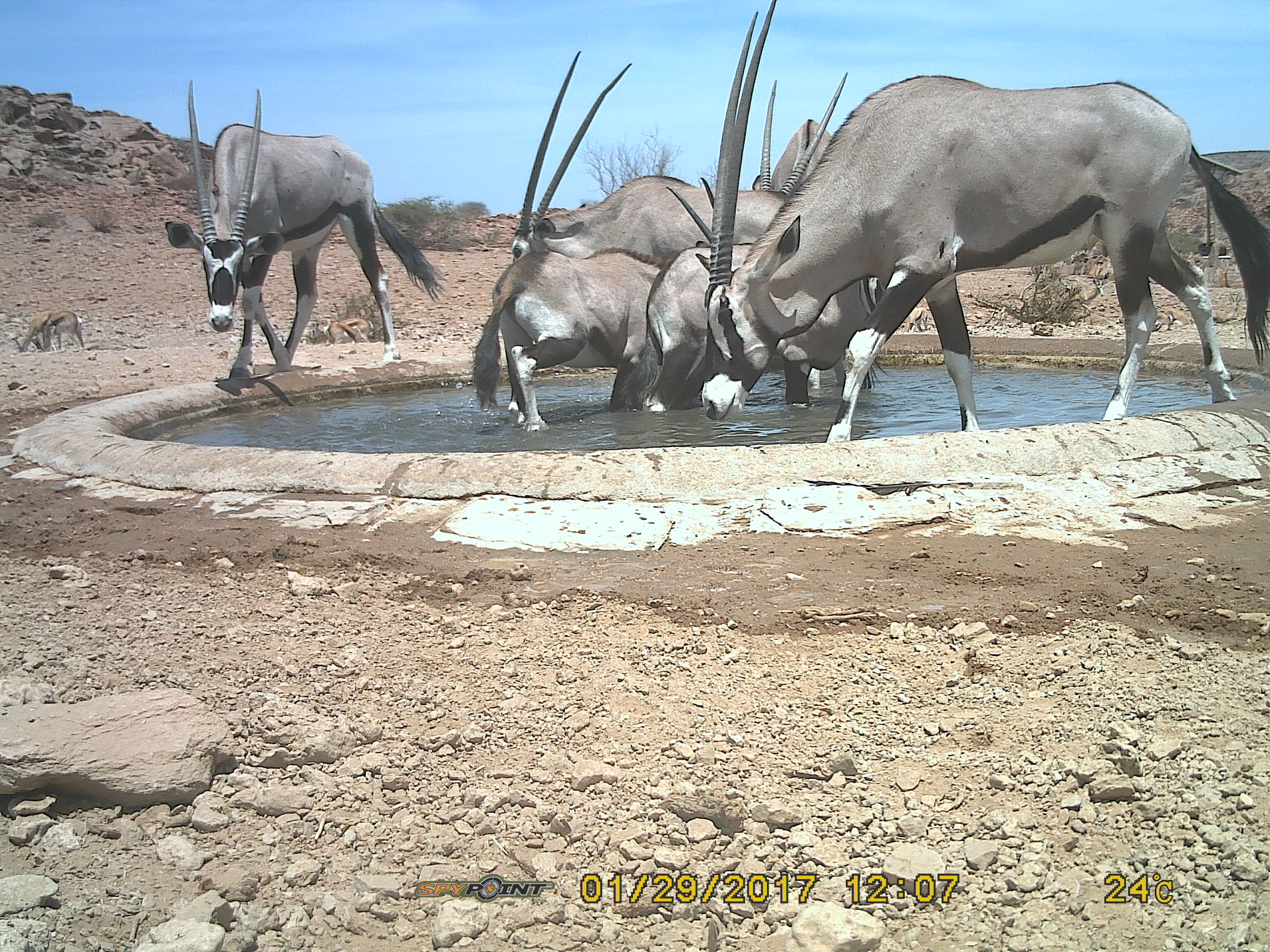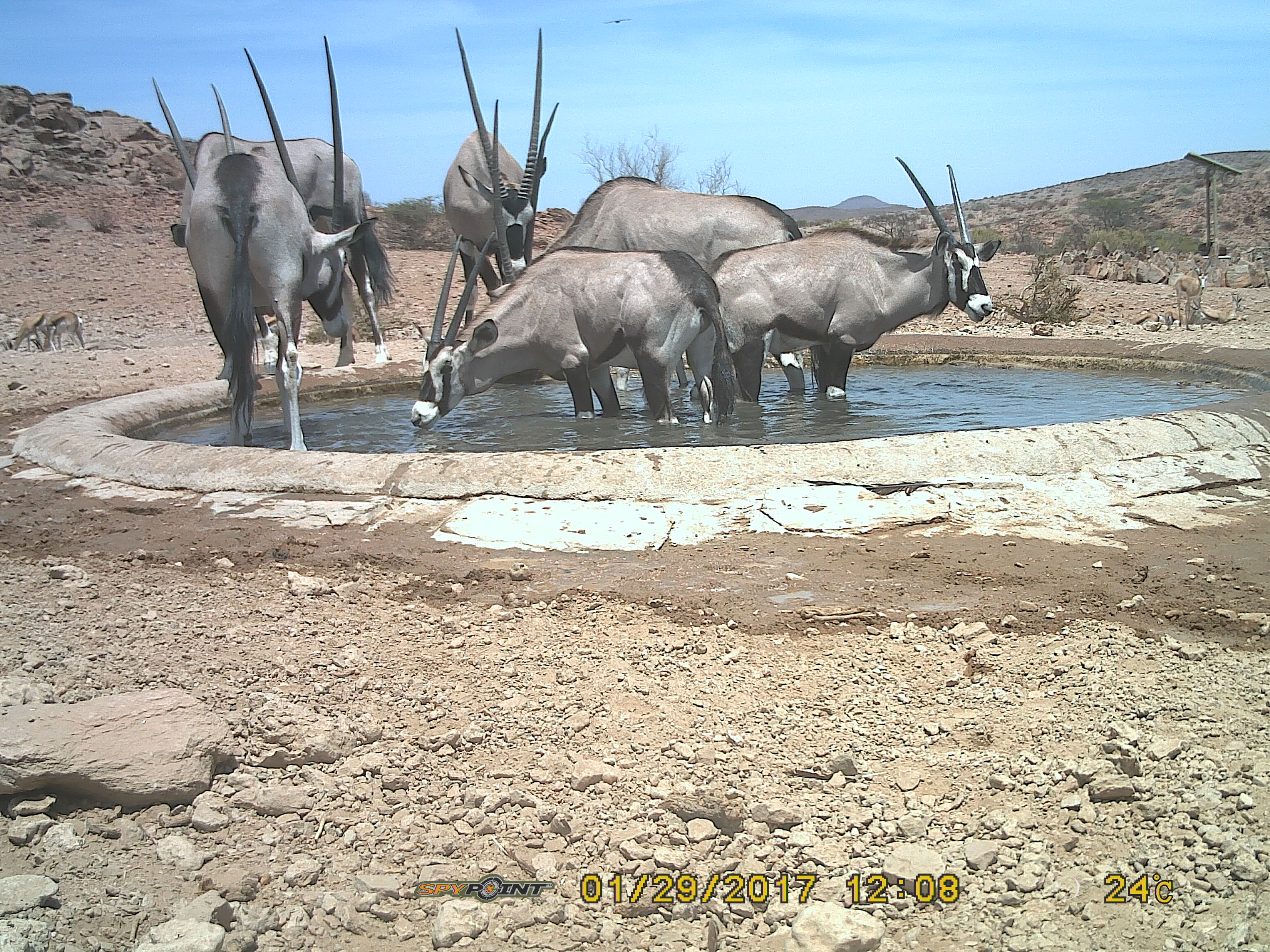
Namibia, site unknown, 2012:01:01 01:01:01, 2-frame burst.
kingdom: Animalia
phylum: Chordata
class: Mammalia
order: Artiodactyla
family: Bovidae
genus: Oryx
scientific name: Oryx gazella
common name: gemsbok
Oryx gazella (gemsbok).